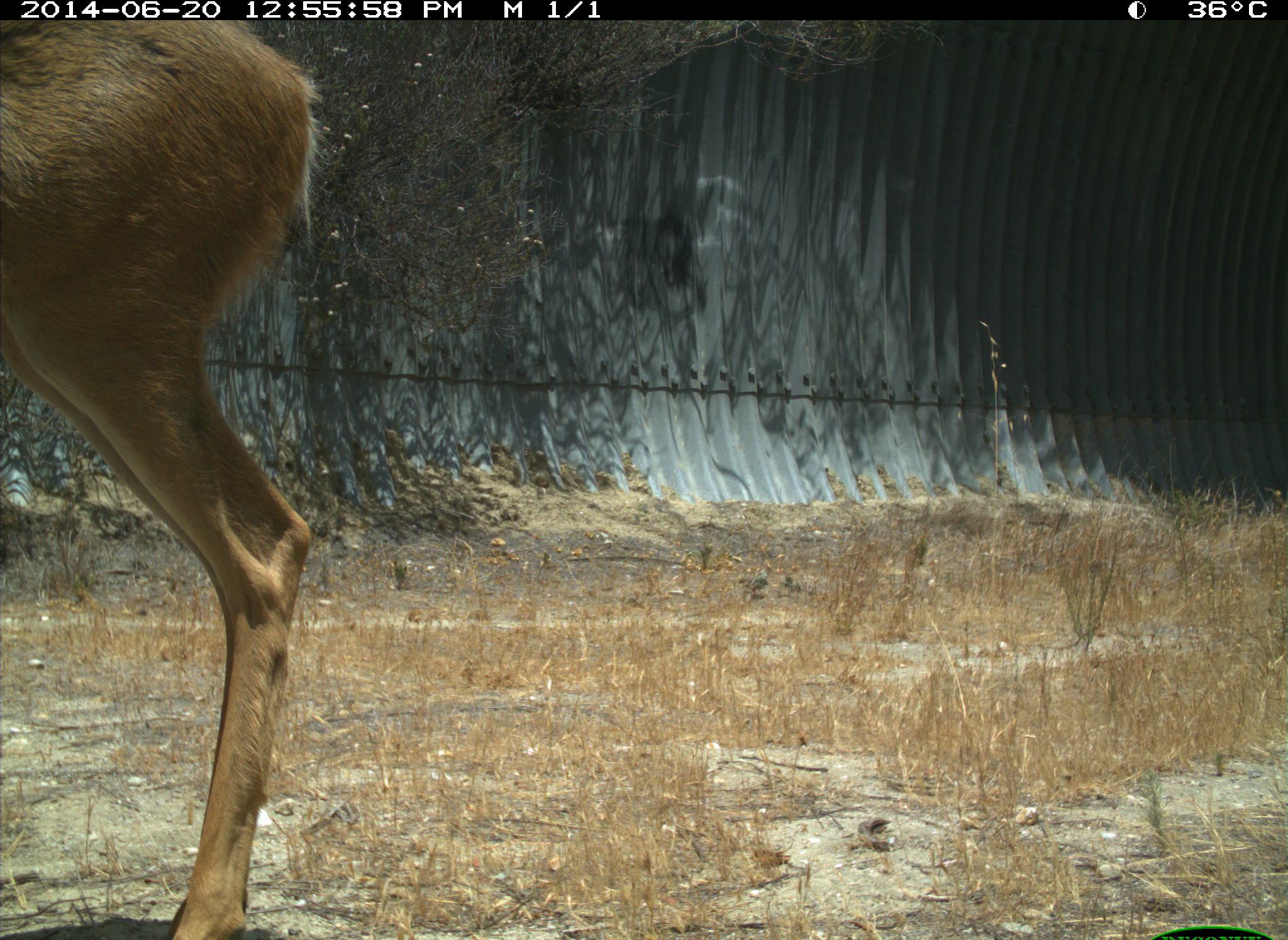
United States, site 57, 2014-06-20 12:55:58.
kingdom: Animalia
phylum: Chordata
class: Mammalia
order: Artiodactyla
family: Cervidae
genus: Odocoileus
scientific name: Odocoileus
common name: deer